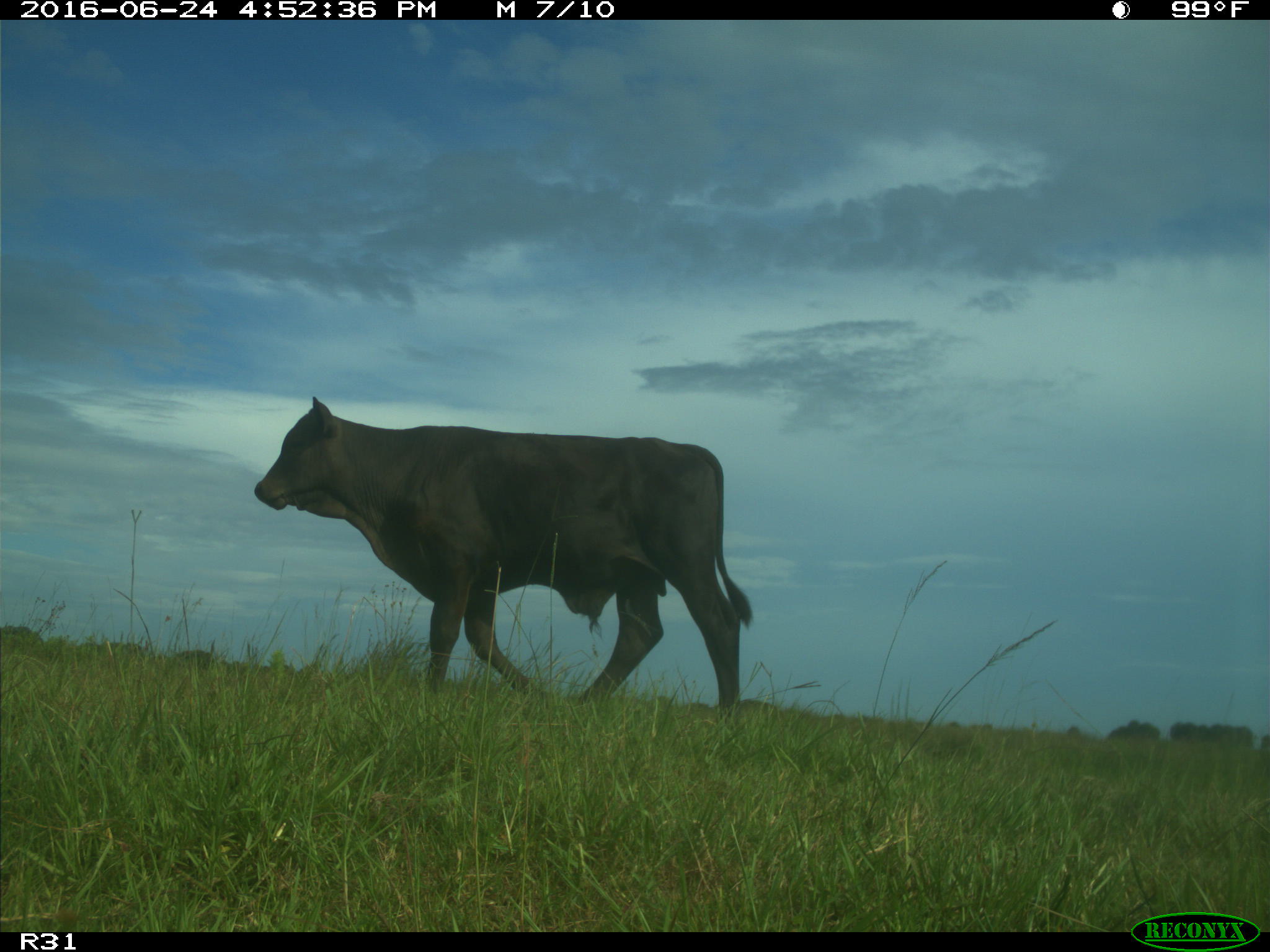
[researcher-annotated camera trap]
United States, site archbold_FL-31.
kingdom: Animalia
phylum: Chordata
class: Mammalia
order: Artiodactyla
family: Bovidae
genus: Bos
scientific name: Bos taurus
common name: domestic cow